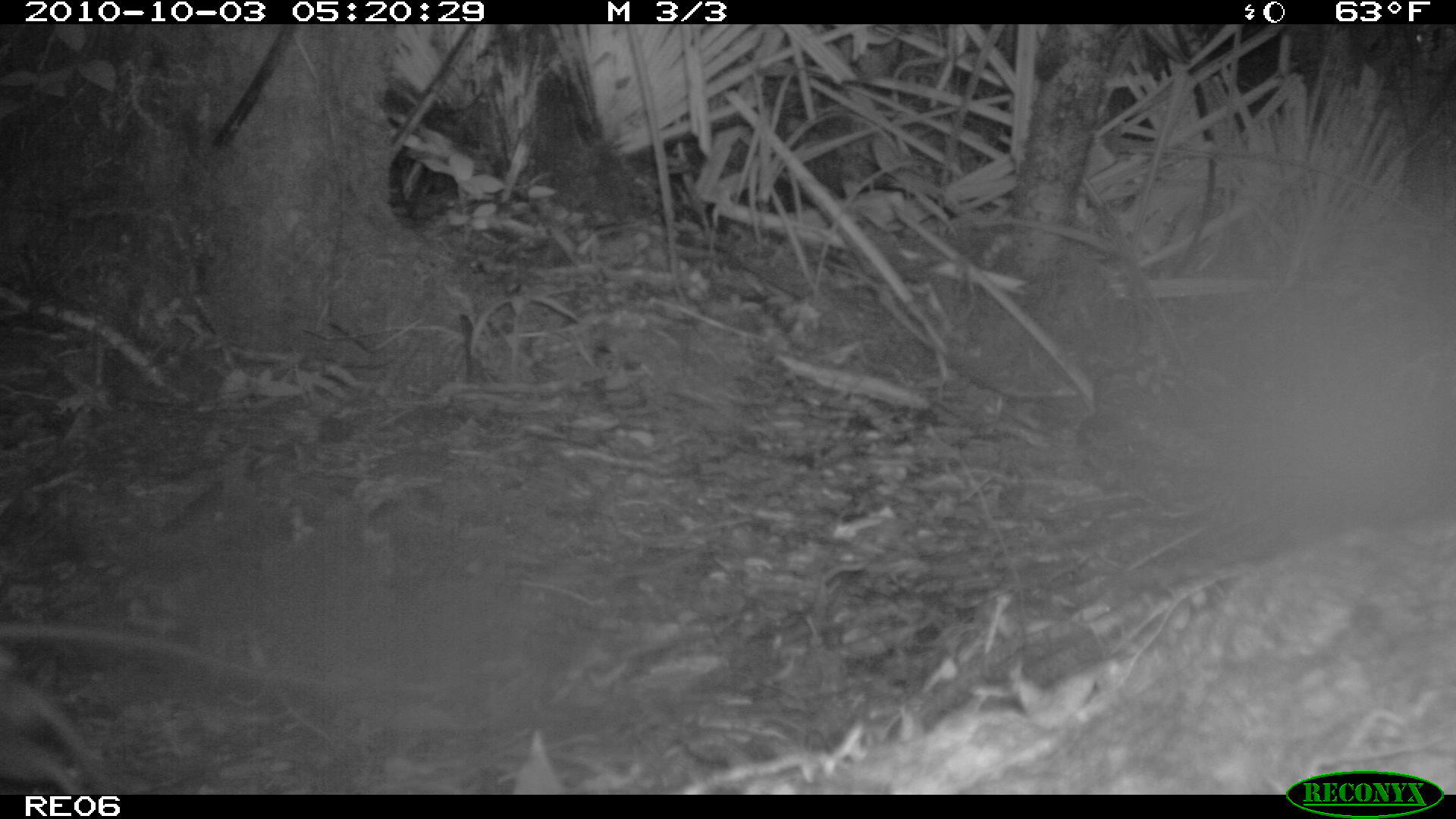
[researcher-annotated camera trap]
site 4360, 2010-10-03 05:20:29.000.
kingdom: Animalia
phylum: Chordata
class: Mammalia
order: Rodentia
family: Muridae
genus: Rattus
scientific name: Rattus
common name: rodent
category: unknown rat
Unknown rat (rodent) (Rattus), count 1.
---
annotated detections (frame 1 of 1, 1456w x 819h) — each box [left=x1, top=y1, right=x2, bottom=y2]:
unknown rat: [left=0, top=672, right=95, bottom=792]